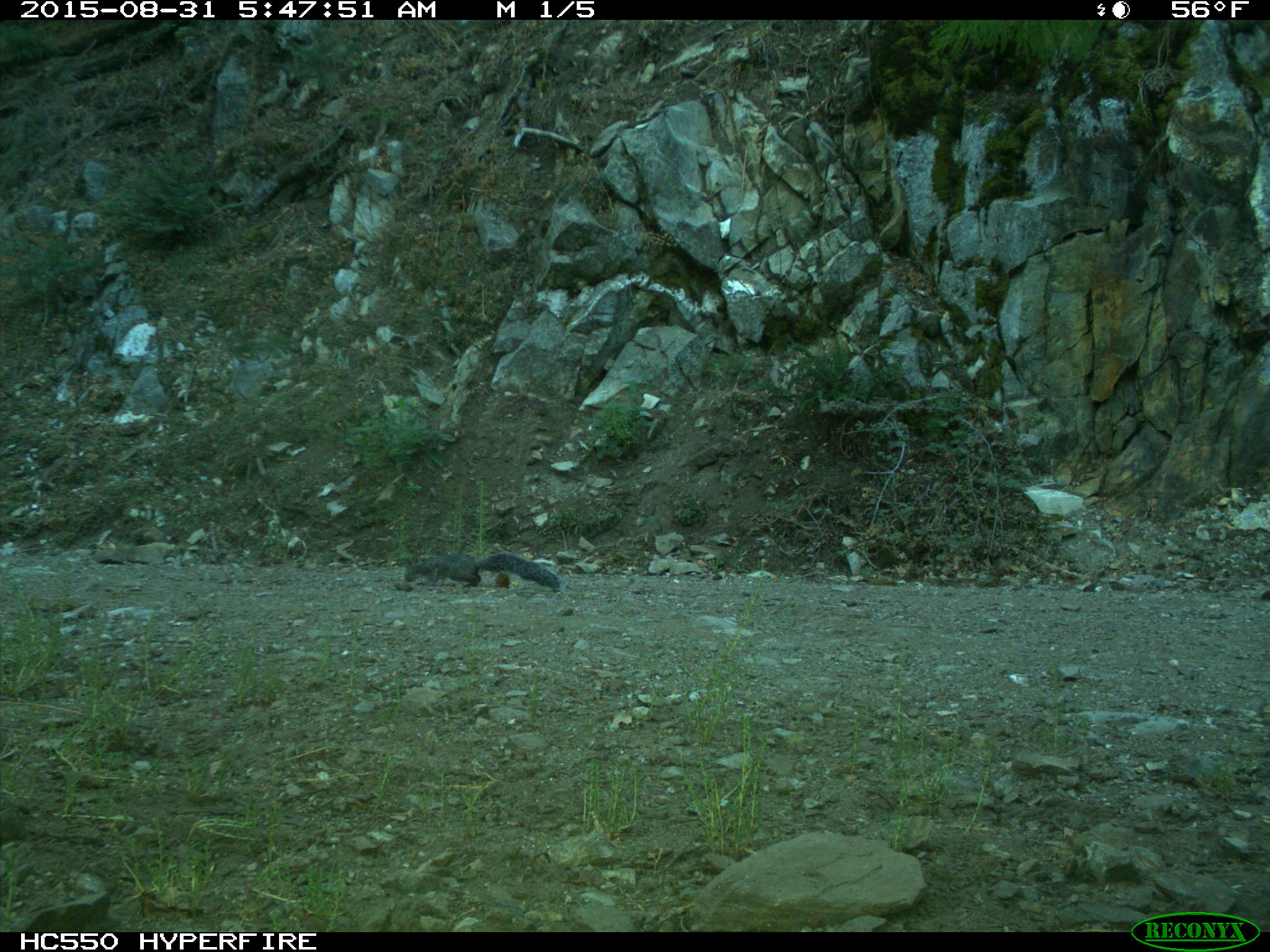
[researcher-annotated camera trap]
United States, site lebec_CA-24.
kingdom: Animalia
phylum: Chordata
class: Mammalia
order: Rodentia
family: Sciuridae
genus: Sciurus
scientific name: Sciurus carolinensis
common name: eastern gray squirrel